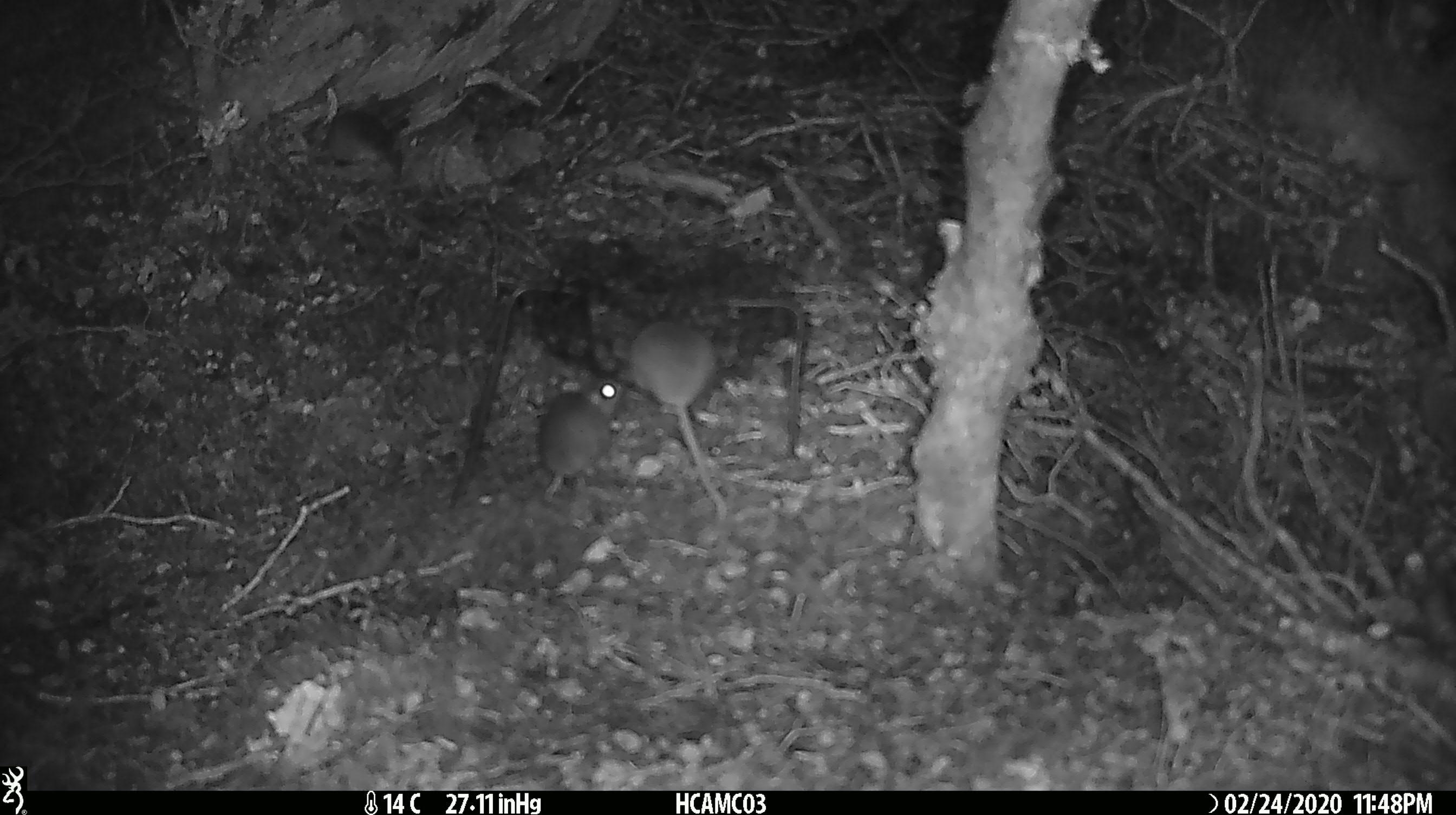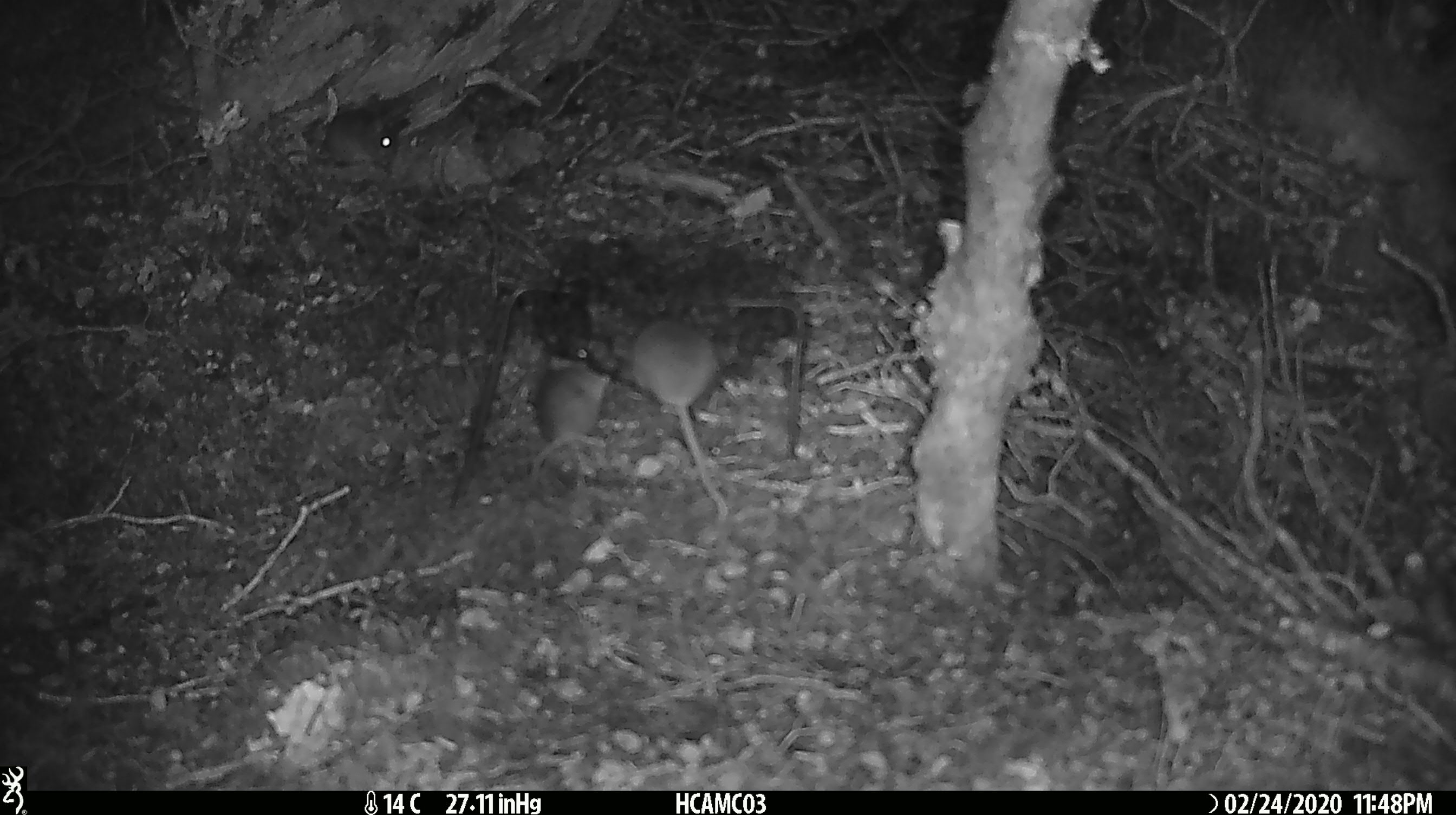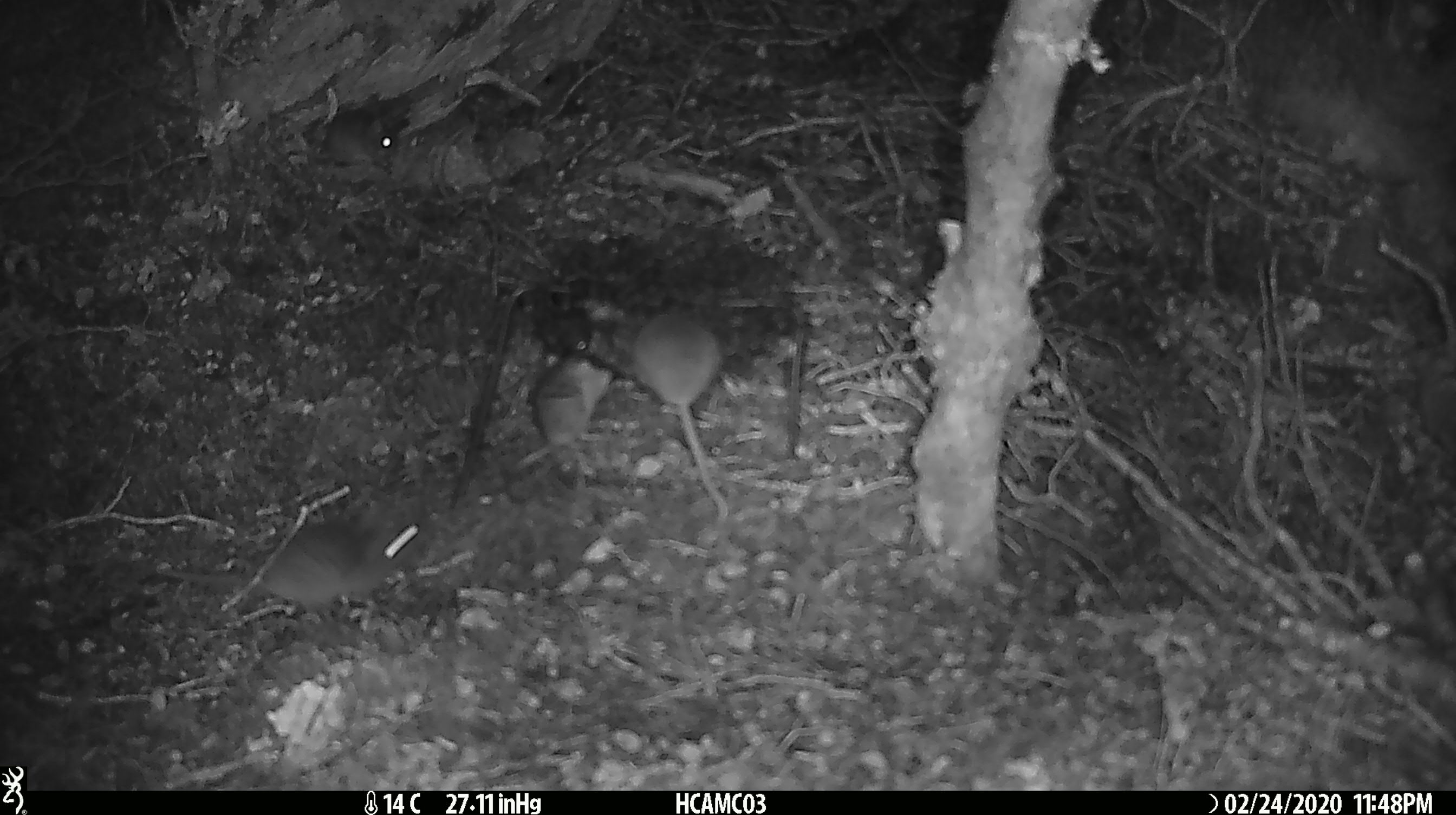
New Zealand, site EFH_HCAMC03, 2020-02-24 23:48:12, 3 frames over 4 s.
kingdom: Animalia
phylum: Chordata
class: Mammalia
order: Rodentia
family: Muridae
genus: Mus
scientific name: Mus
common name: mouse